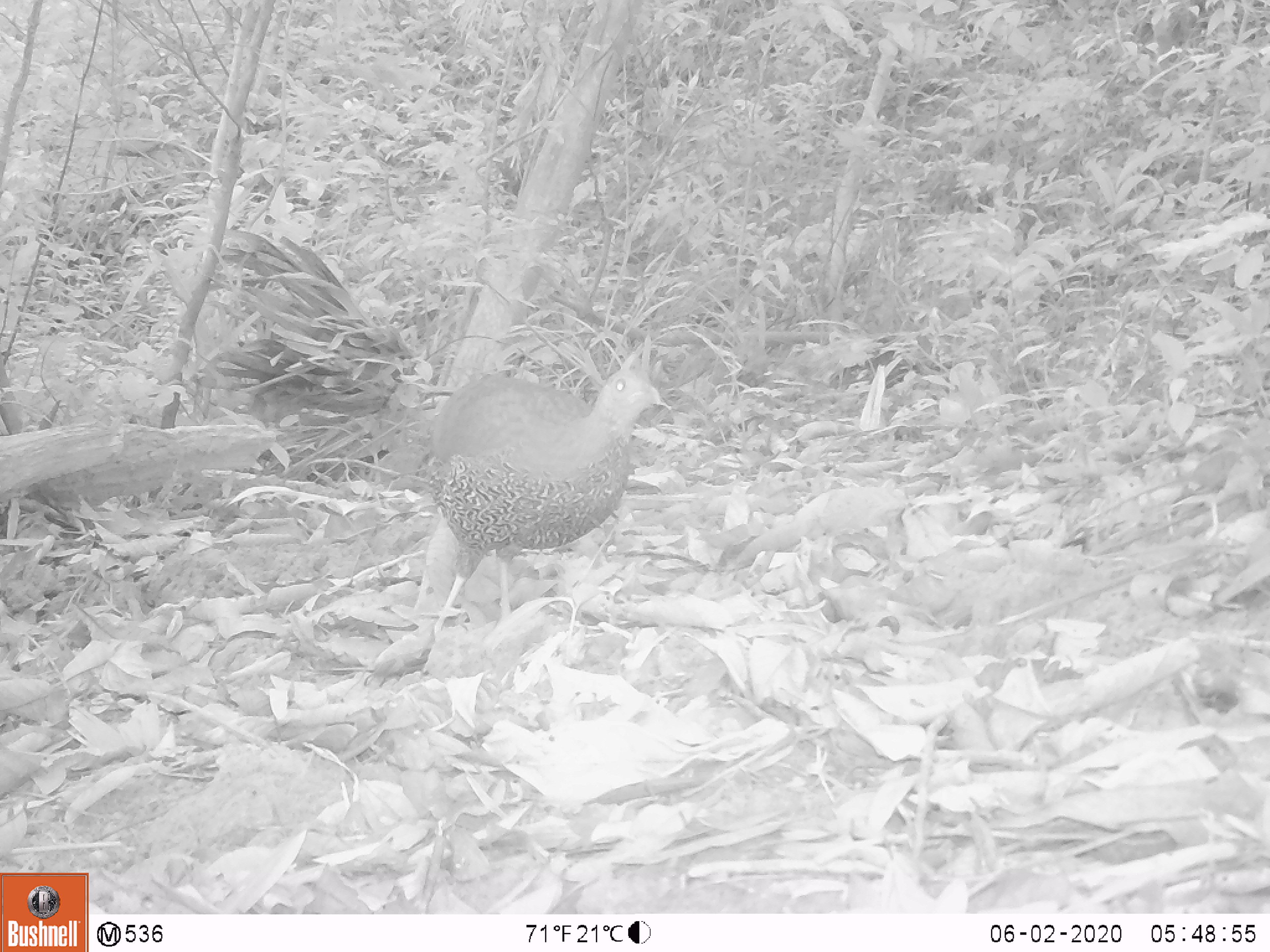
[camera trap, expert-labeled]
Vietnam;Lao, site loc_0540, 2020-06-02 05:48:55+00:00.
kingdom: Animalia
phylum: Chordata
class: Aves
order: Galliformes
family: Phasianidae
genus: Lophura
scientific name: Lophura nycthemera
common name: silver pheasant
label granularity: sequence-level